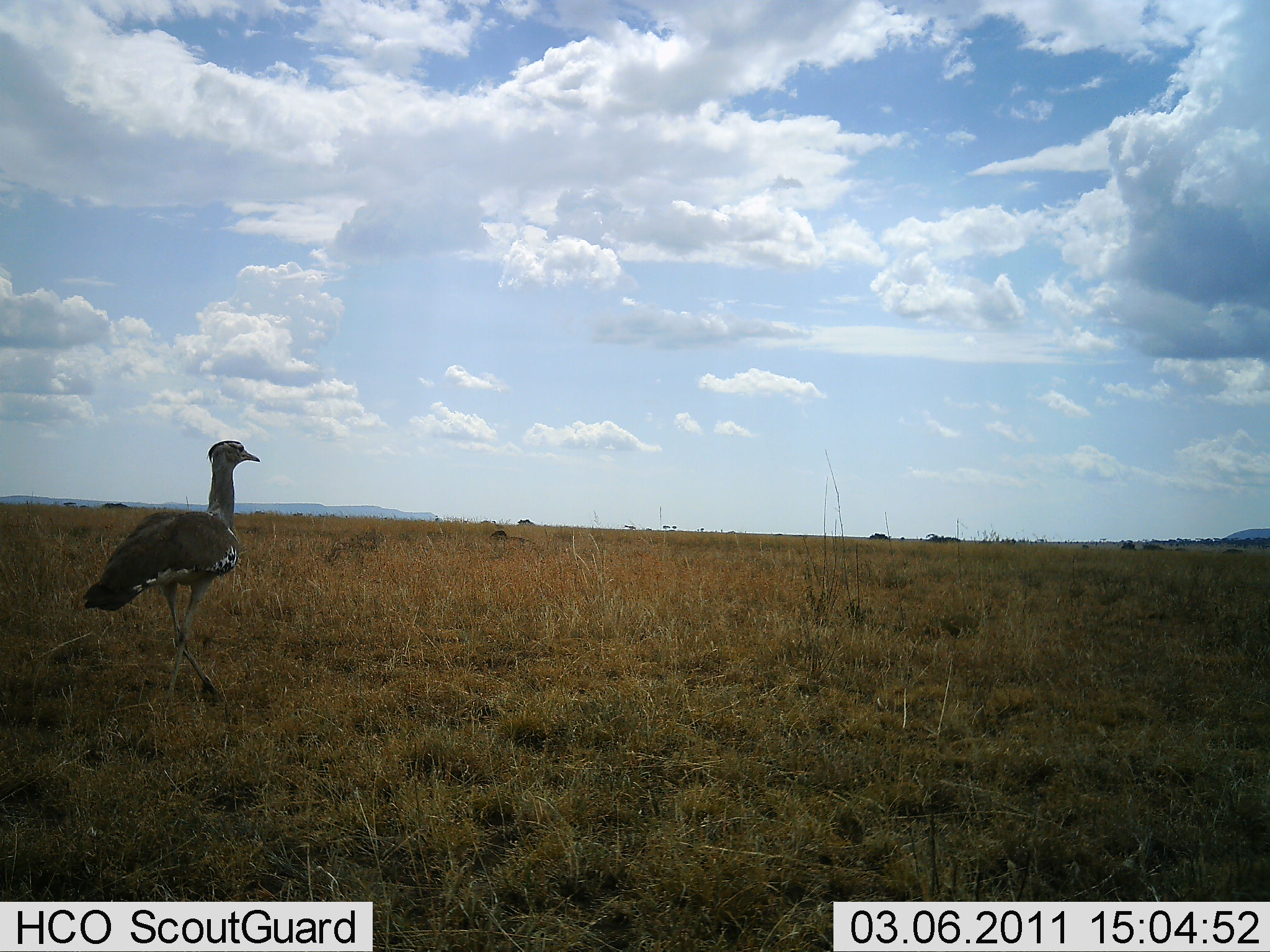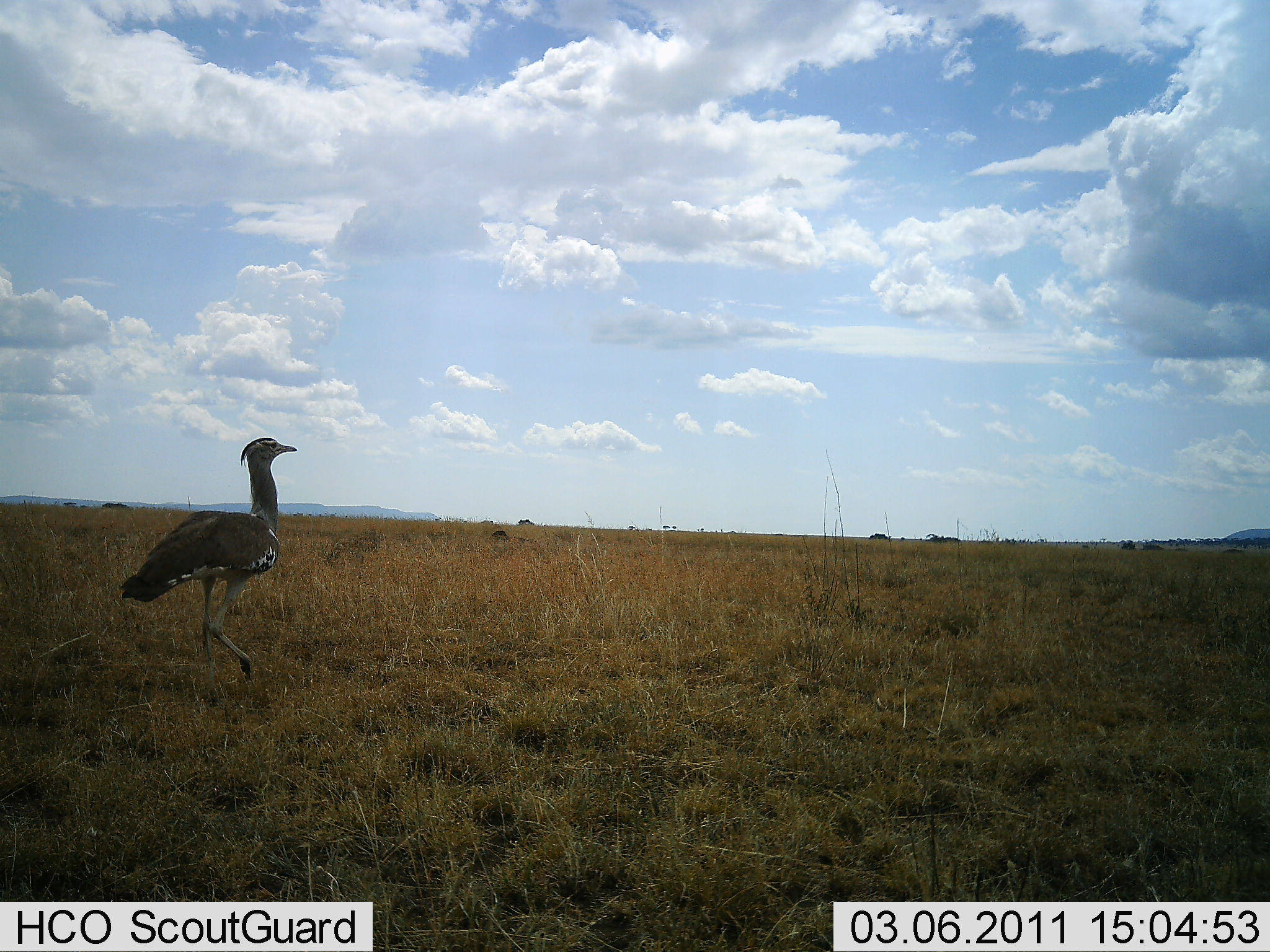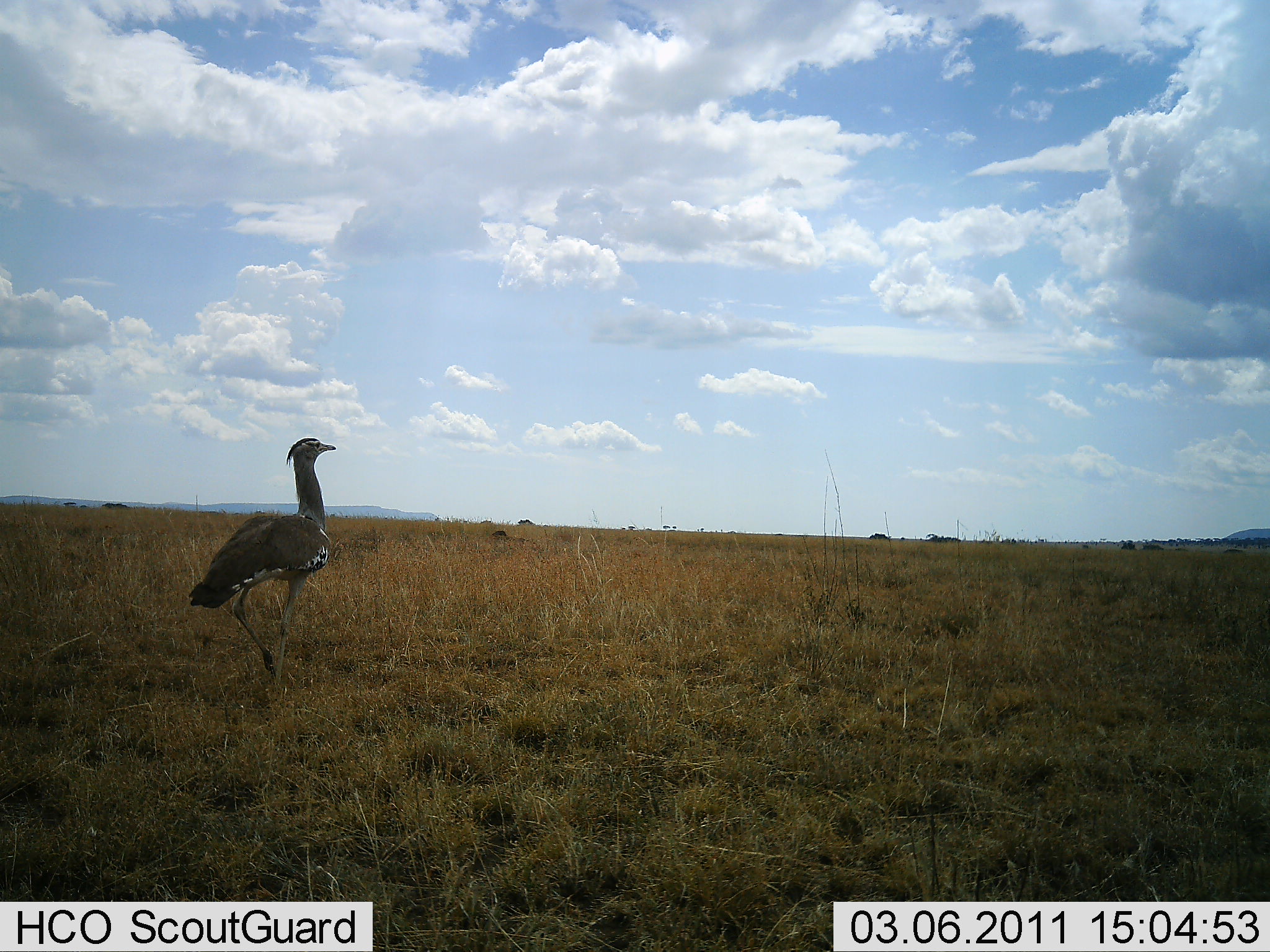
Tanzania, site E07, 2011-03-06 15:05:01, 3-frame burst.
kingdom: Animalia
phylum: Chordata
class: Aves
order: Otidiformes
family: Otididae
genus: Ardeotis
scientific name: Ardeotis kori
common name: kori bustard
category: koribustard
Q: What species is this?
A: Koribustard (kori bustard) (Ardeotis kori).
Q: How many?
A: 1.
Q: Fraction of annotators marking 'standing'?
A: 20%.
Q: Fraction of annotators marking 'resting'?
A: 0%.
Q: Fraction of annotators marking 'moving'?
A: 90%.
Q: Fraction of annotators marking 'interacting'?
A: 0%.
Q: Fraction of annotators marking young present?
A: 0%.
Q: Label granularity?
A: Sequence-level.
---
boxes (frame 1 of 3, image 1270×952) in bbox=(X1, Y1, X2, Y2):
animal: bbox=(81, 440, 261, 706)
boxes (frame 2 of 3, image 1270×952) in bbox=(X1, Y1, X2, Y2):
animal: bbox=(119, 435, 296, 685)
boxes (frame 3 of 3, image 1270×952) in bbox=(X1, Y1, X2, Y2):
animal: bbox=(187, 436, 337, 688)